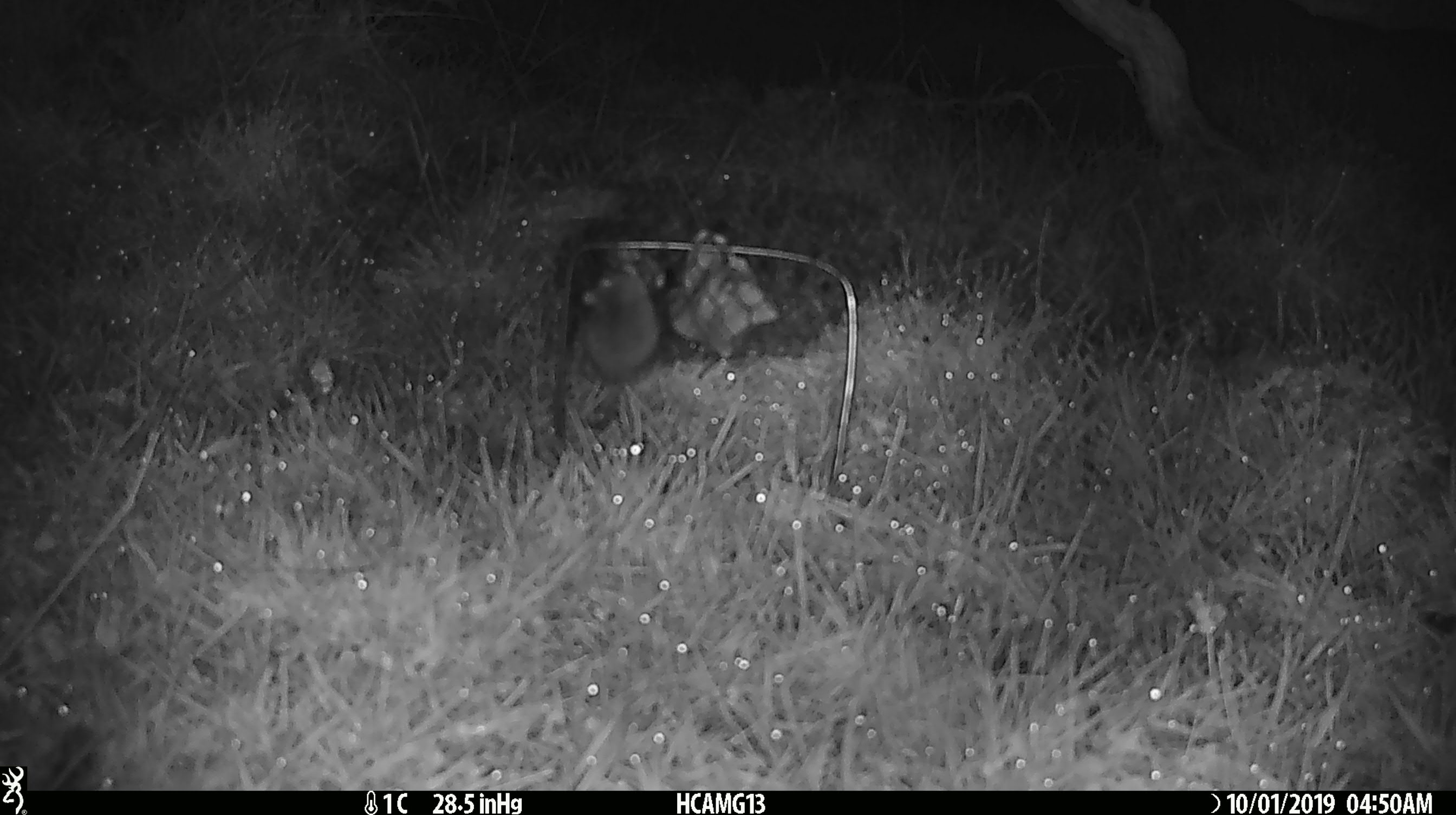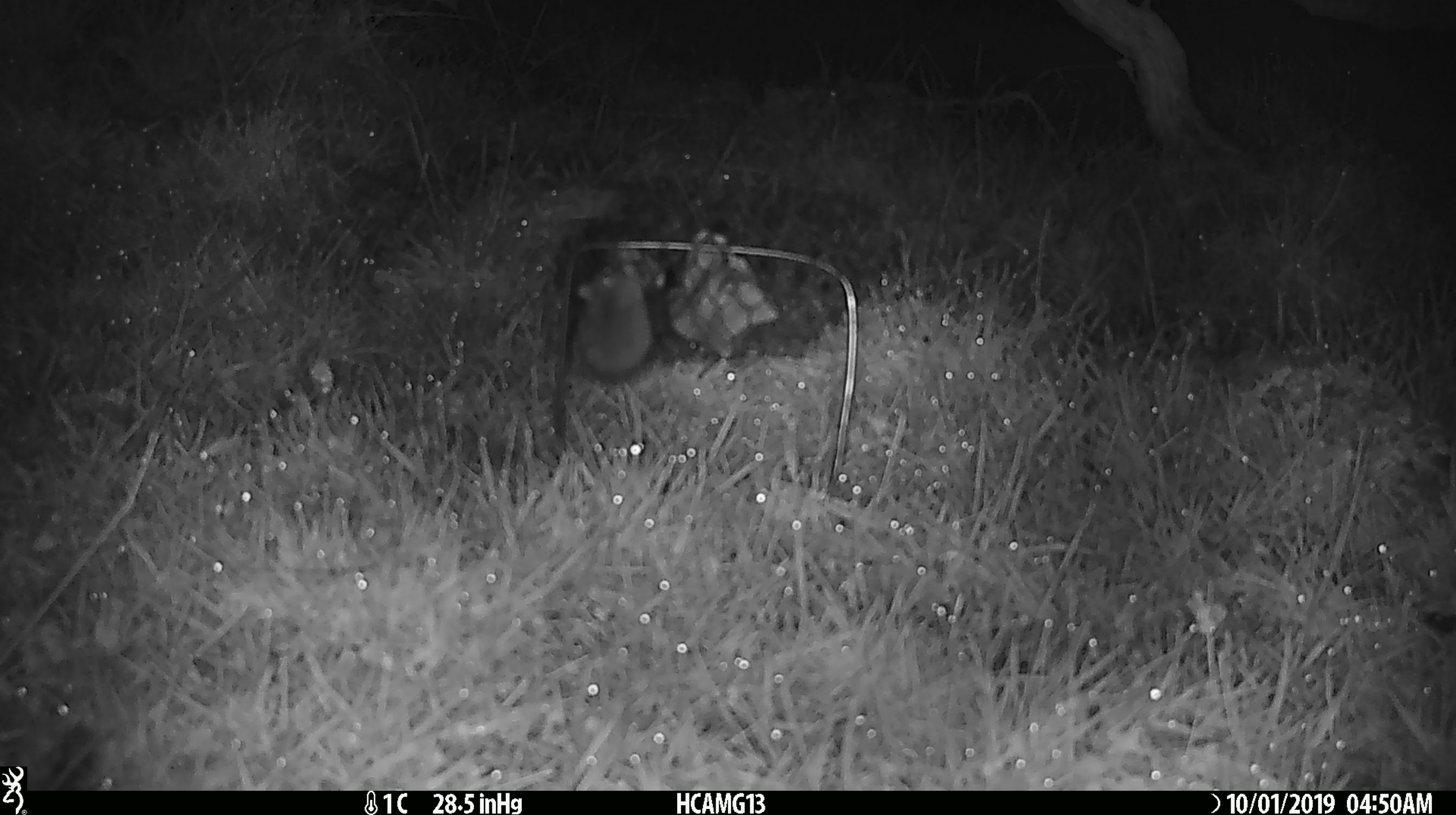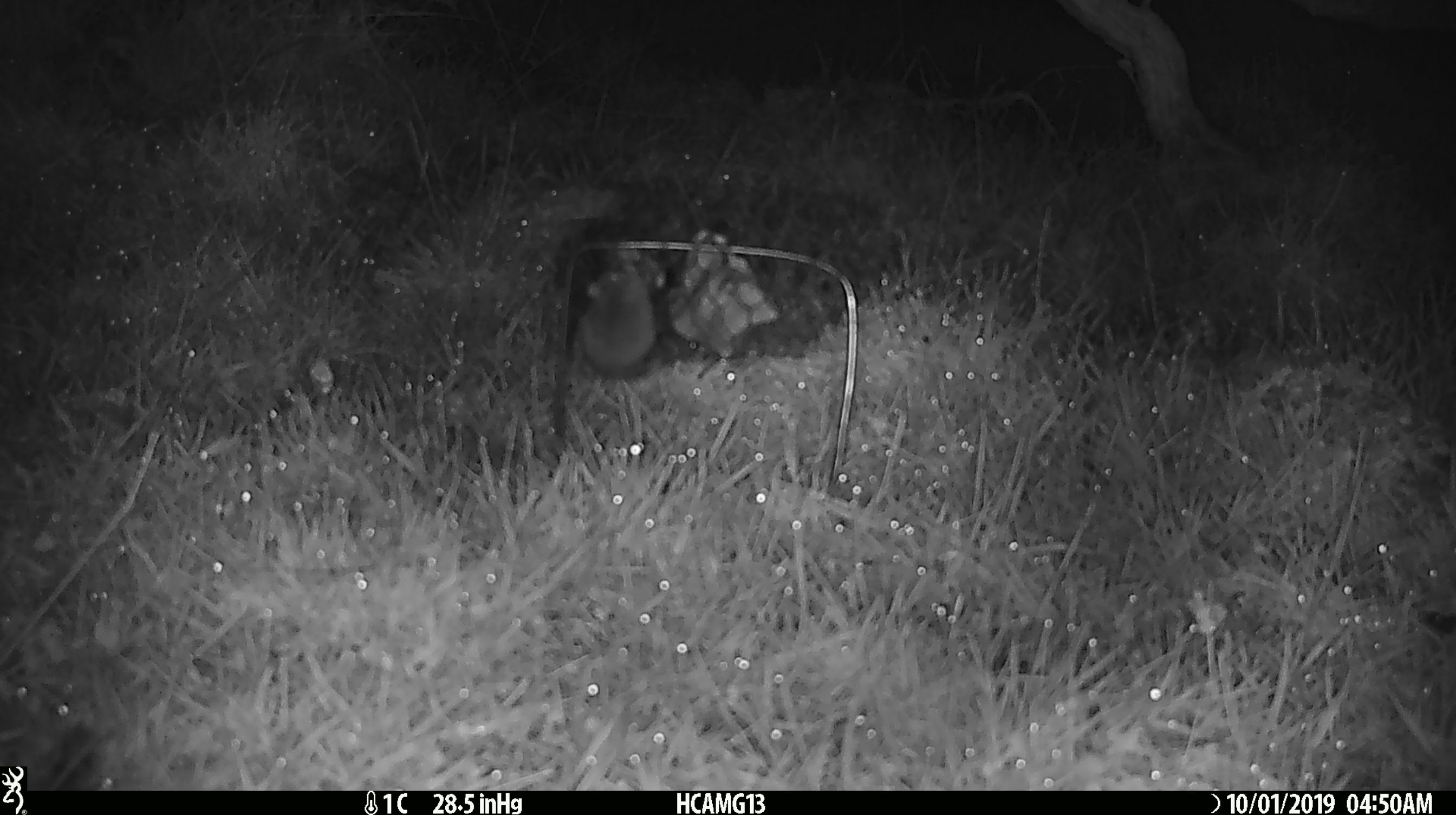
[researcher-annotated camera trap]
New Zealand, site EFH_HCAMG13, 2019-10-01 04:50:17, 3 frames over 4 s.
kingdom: Animalia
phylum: Chordata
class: Mammalia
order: Rodentia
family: Muridae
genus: Mus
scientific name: Mus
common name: mouse